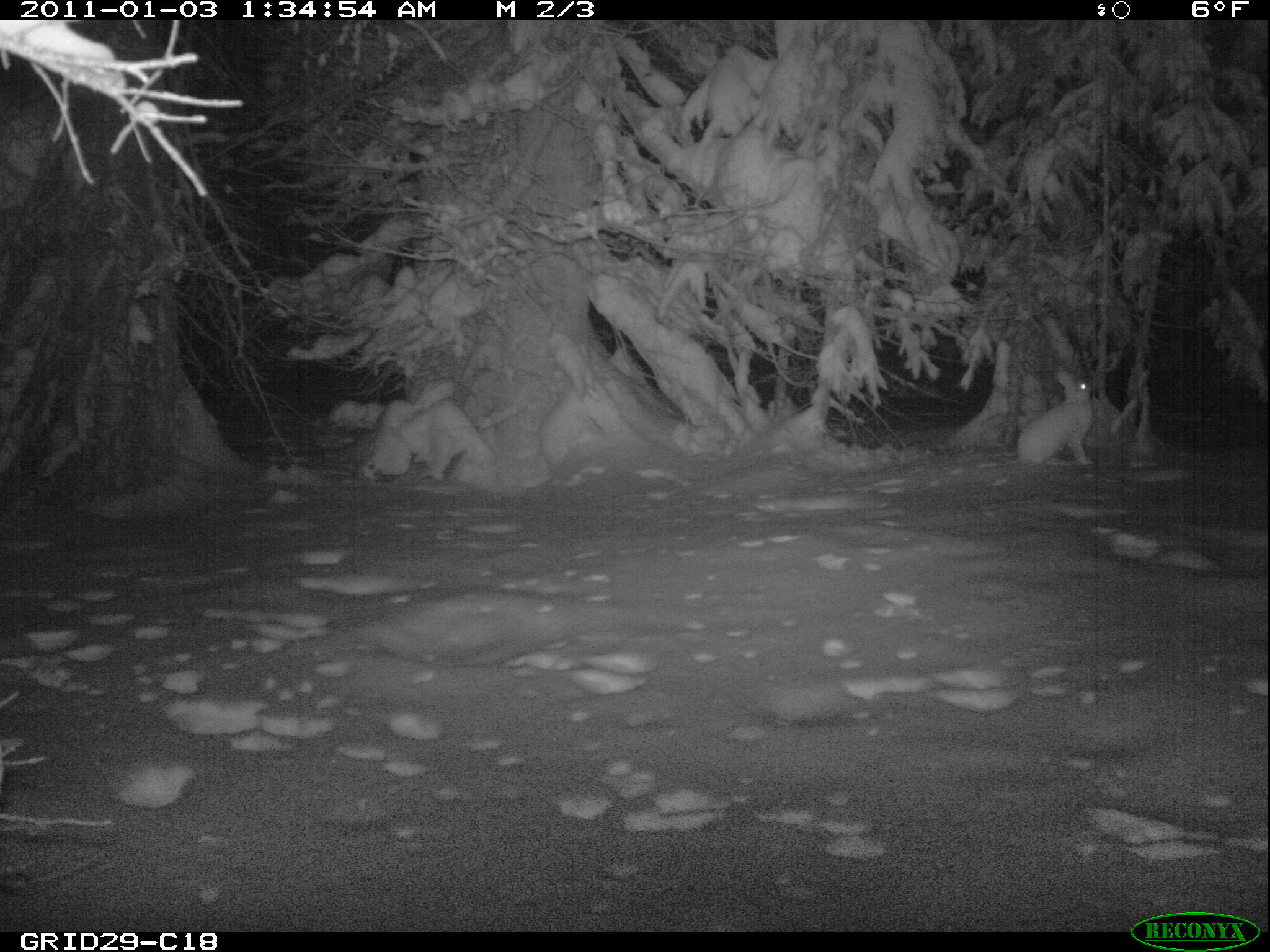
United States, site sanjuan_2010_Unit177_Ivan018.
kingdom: Animalia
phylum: Chordata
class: Mammalia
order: Lagomorpha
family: Leporidae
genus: Lepus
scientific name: Lepus americanus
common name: snowshoe hare